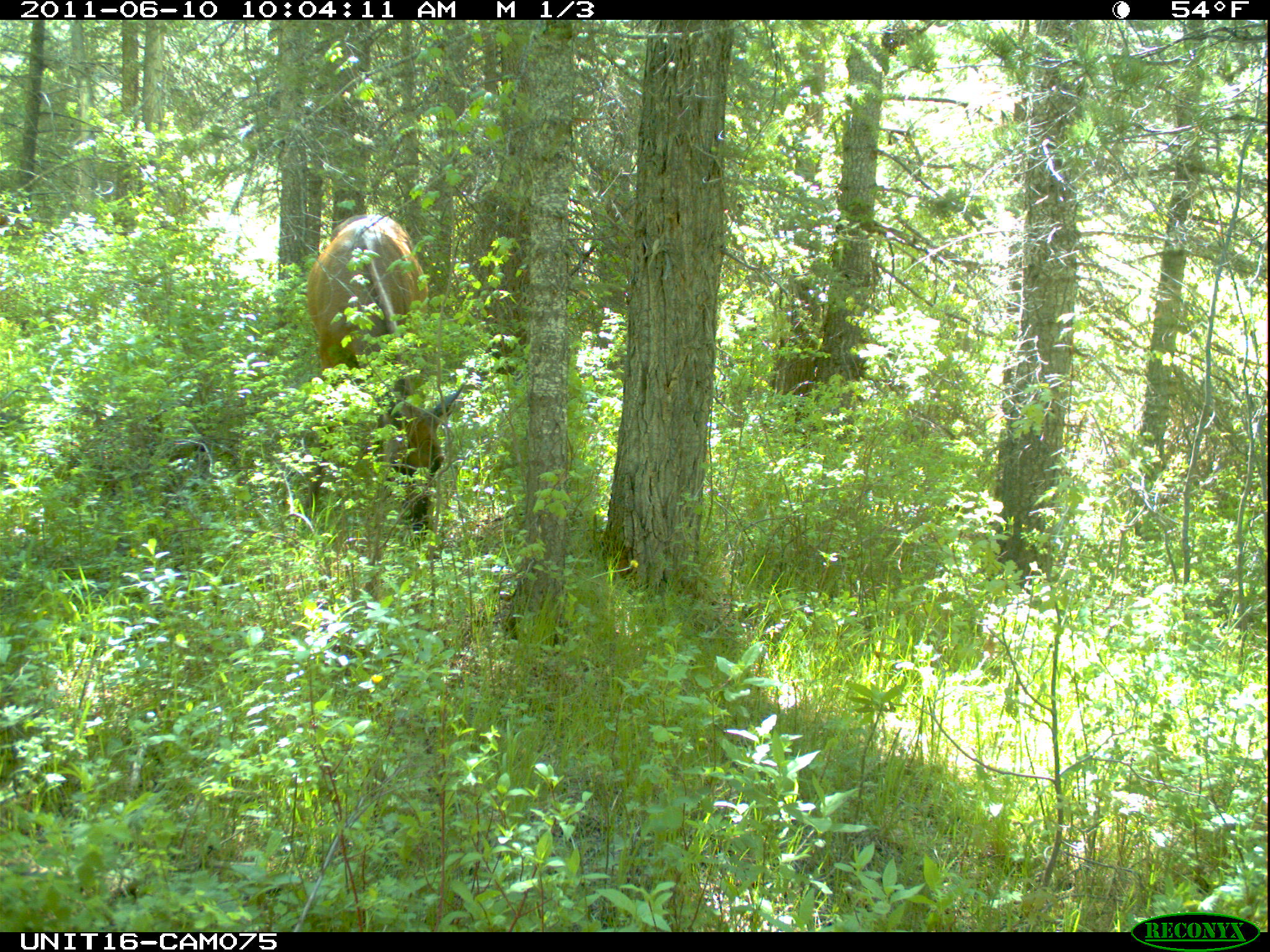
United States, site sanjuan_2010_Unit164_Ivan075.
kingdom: Animalia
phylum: Chordata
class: Mammalia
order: Artiodactyla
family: Cervidae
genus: Cervus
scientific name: Cervus elaphus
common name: red deer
Cervus elaphus (red deer).